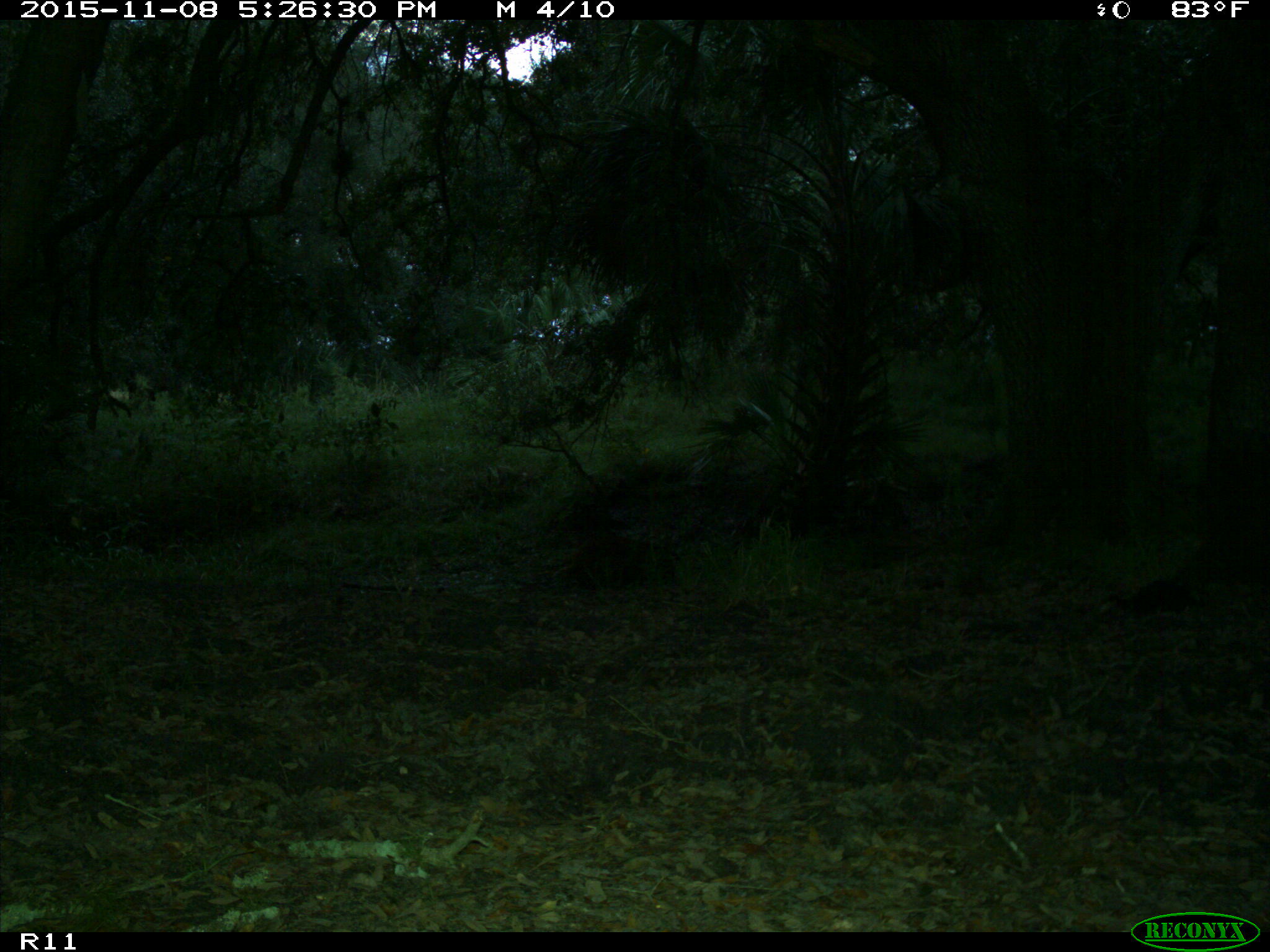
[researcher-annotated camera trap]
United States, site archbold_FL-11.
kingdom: Animalia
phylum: Chordata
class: Mammalia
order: Artiodactyla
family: Suidae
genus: Sus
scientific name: Sus scrofa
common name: wild boar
Sus scrofa (wild boar).